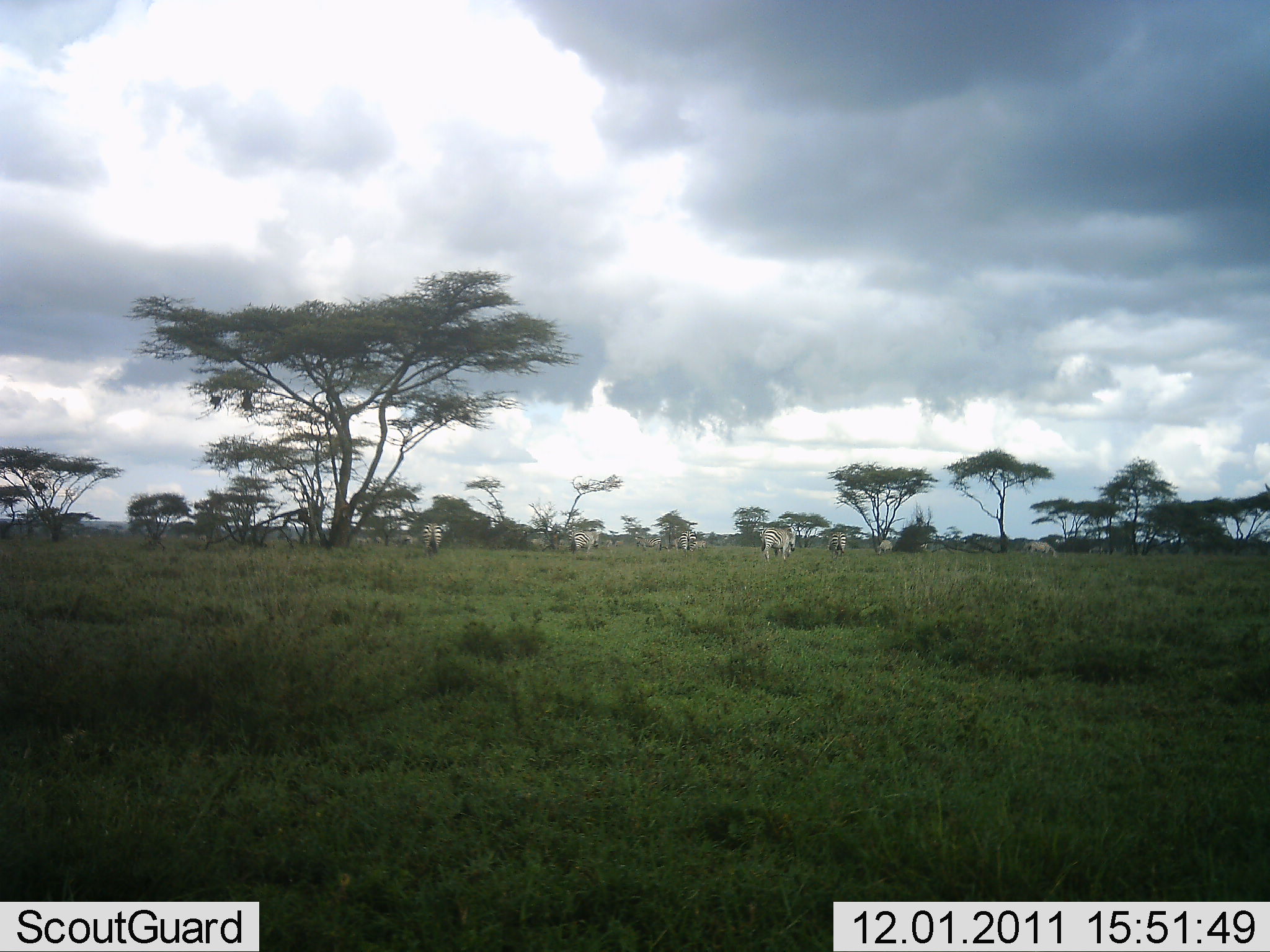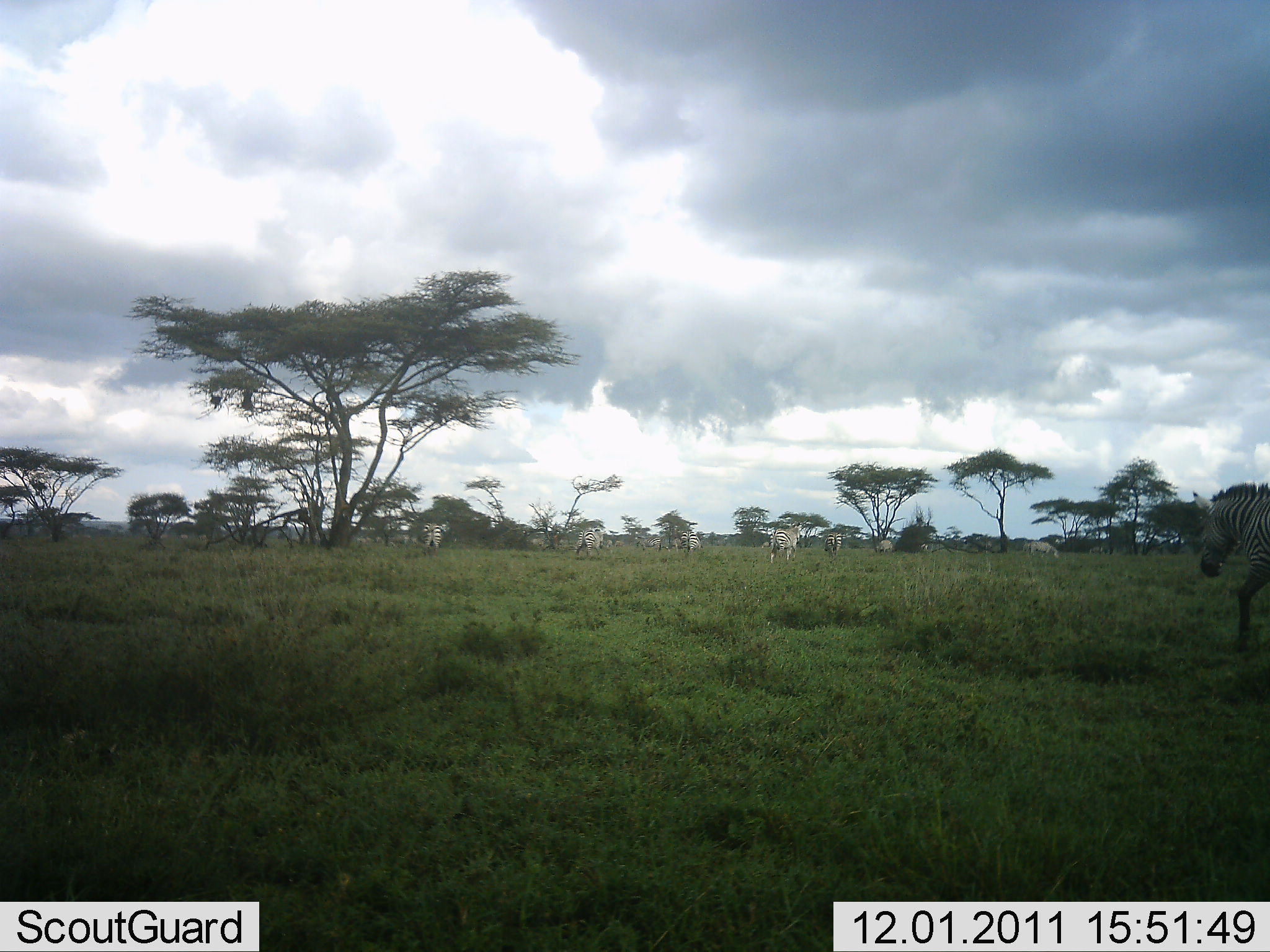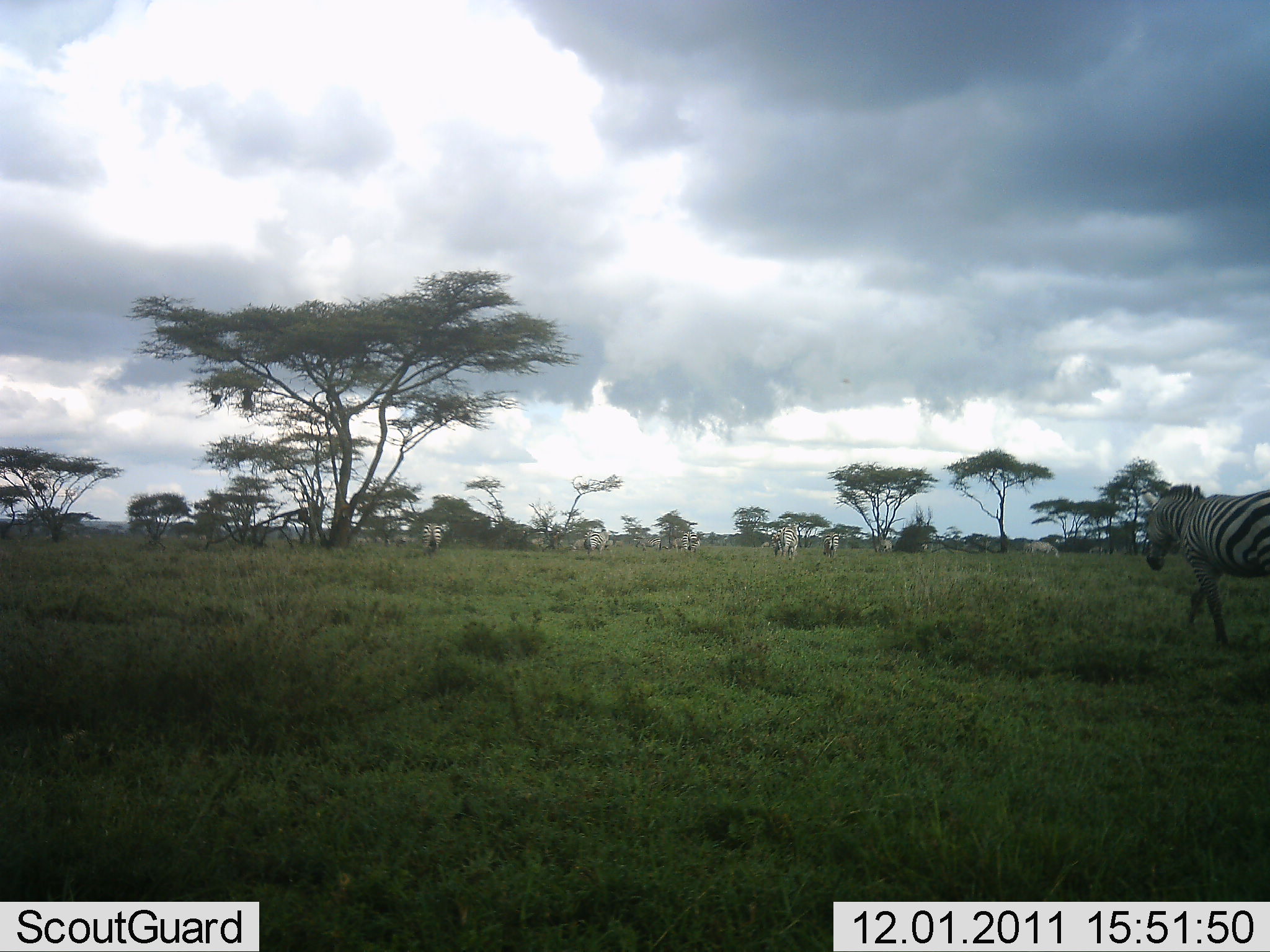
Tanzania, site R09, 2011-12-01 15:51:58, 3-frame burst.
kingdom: Animalia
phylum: Chordata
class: Mammalia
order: Perissodactyla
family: Equidae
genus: Equus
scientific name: Equus quagga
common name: plains zebra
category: zebra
Zebra (plains zebra) (Equus quagga), count 9. Behavior (volunteer vote fractions): standing 46%, resting 0%, moving 69%, interacting 0%. Young present (vote fraction): 0%. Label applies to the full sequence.